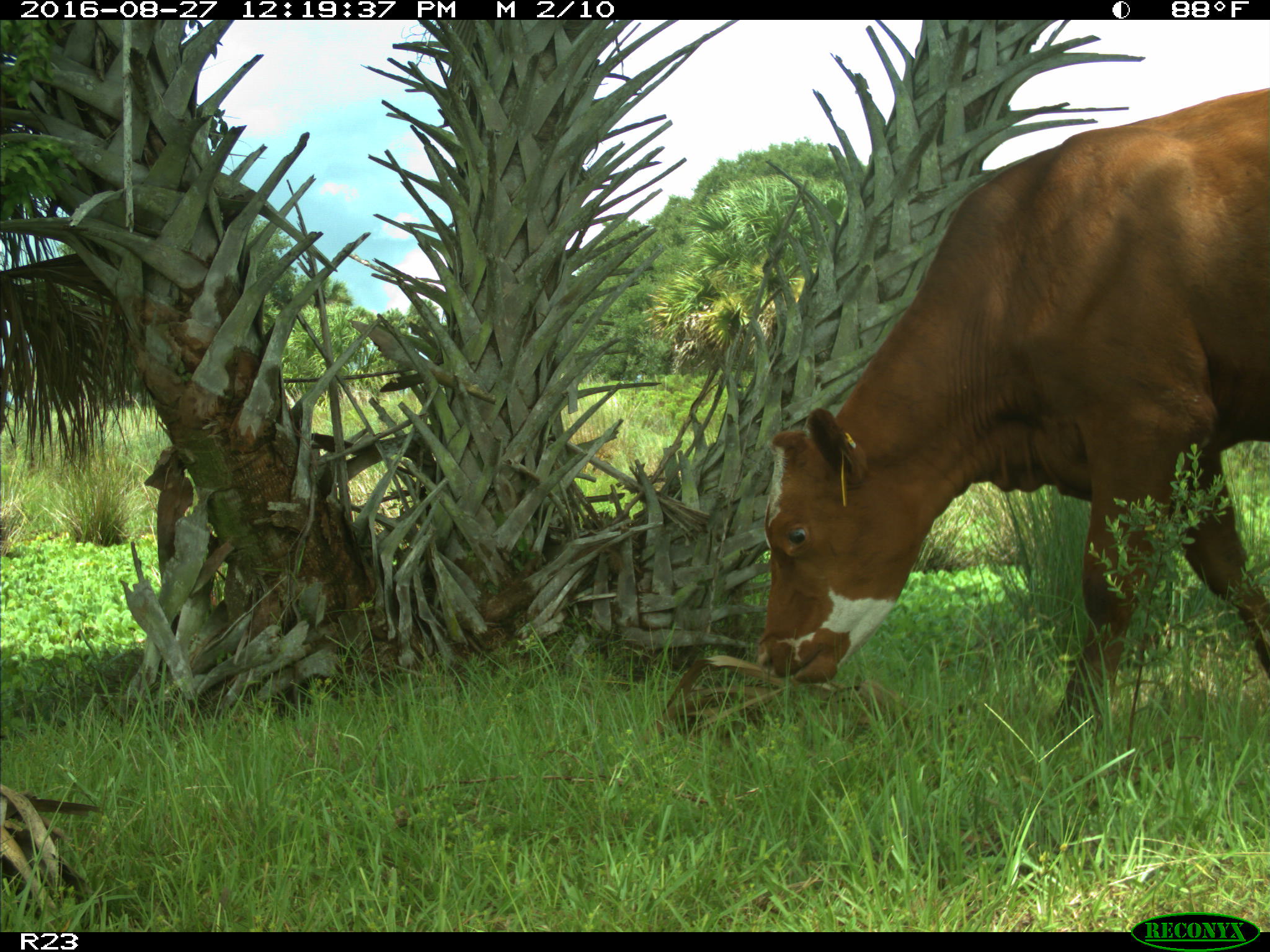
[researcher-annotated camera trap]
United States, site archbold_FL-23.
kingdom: Animalia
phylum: Chordata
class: Mammalia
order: Artiodactyla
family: Bovidae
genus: Bos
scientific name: Bos taurus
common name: domestic cow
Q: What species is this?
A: Bos taurus (domestic cow).